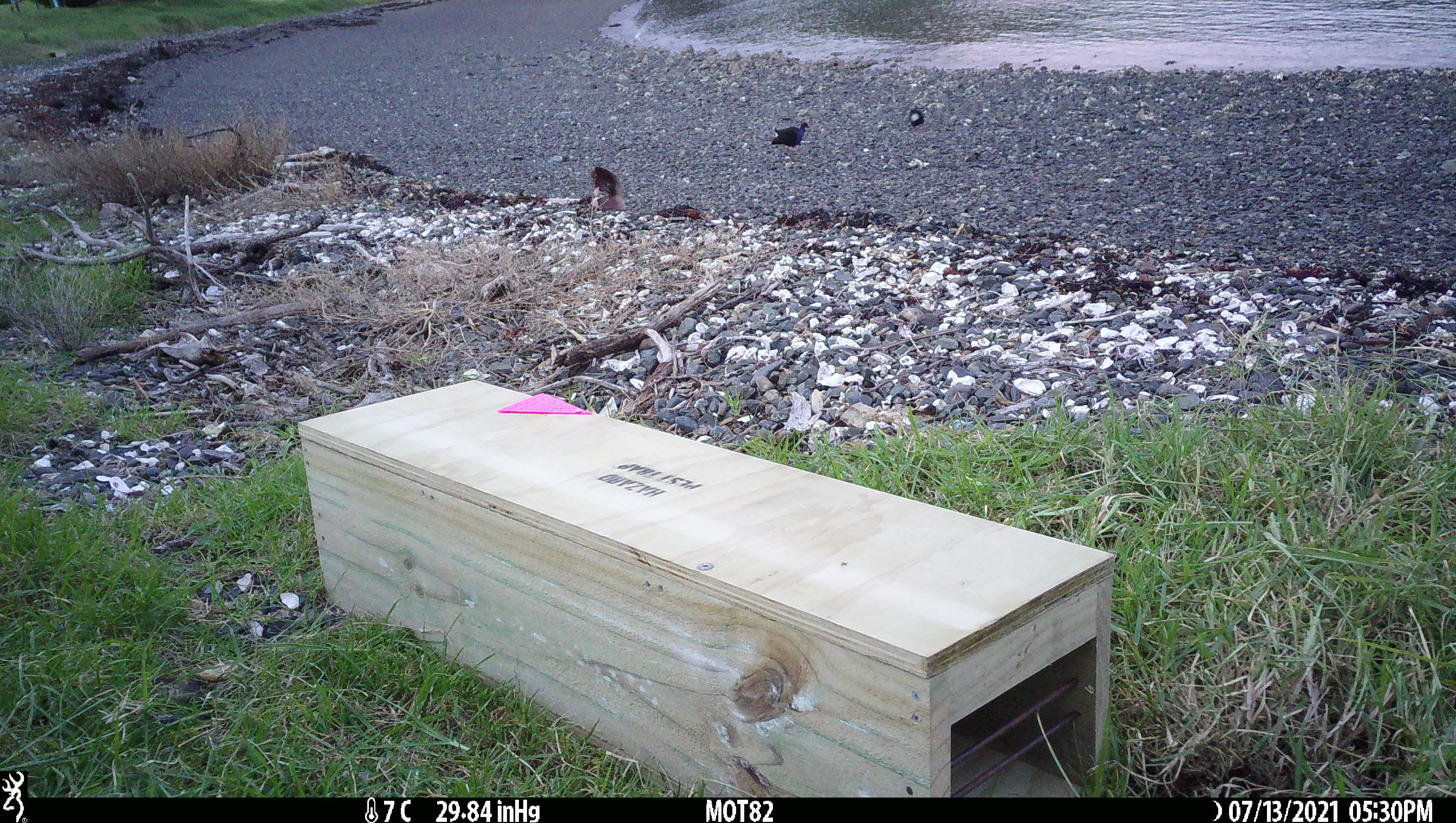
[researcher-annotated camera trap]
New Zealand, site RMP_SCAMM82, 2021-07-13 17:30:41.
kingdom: Animalia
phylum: Chordata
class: Aves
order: Gruiformes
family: Rallidae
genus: Porphyrio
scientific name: Porphyrio melanotus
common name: australasian swamphen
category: pukeko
Pukeko (australasian swamphen) (Porphyrio melanotus).